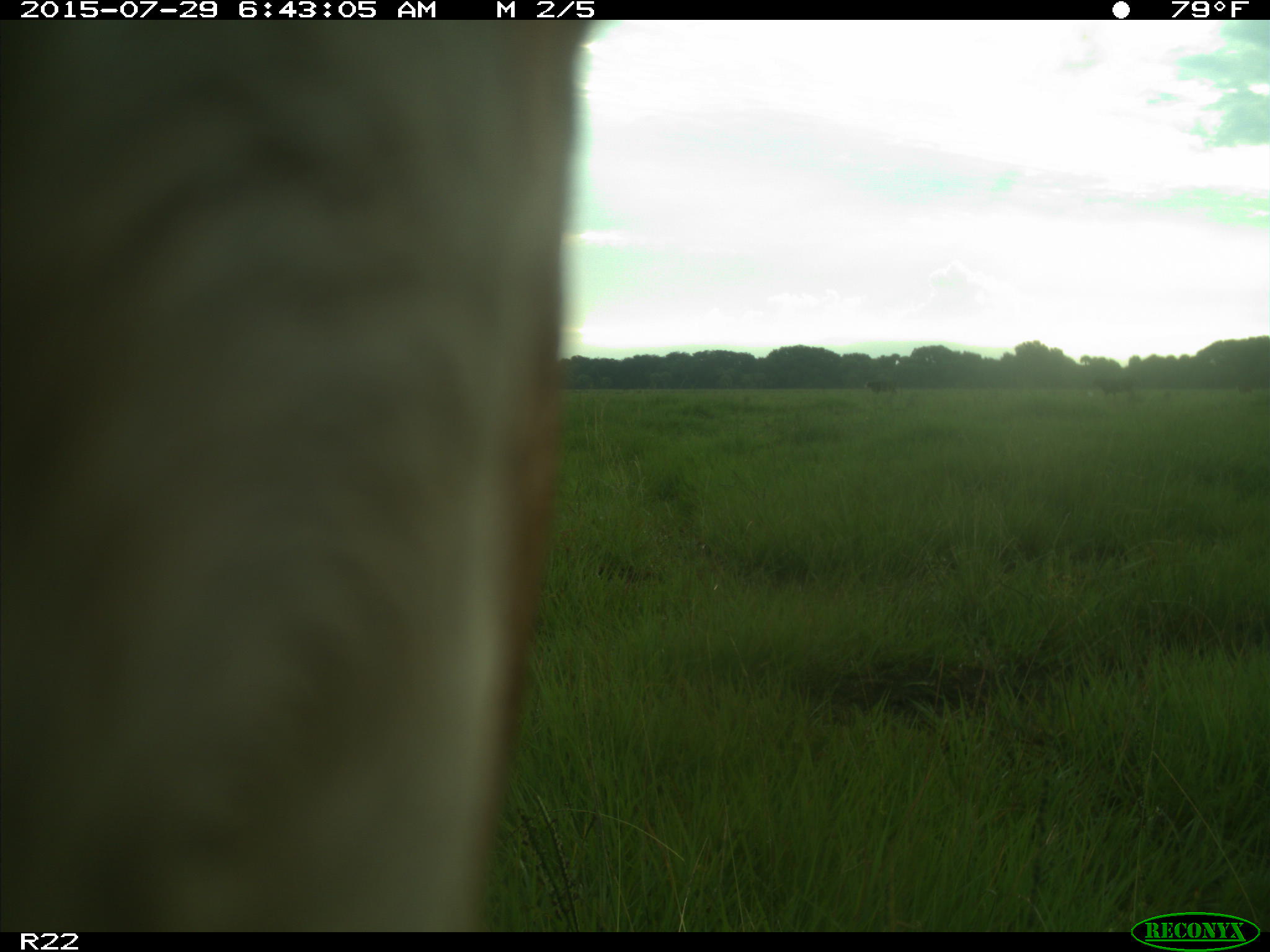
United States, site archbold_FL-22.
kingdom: Animalia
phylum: Chordata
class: Mammalia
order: Artiodactyla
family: Bovidae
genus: Bos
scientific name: Bos taurus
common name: domestic cow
Bos taurus (domestic cow).